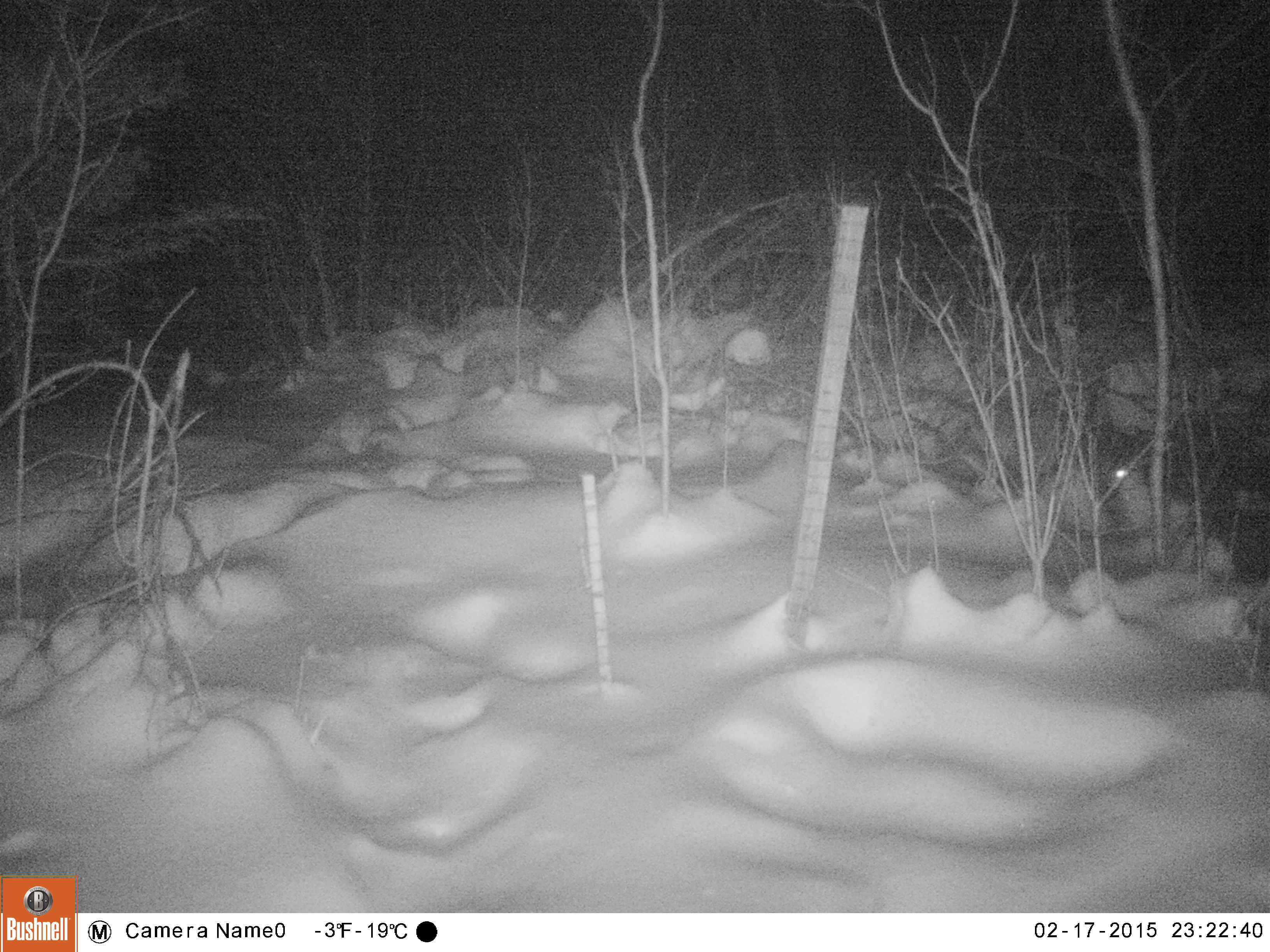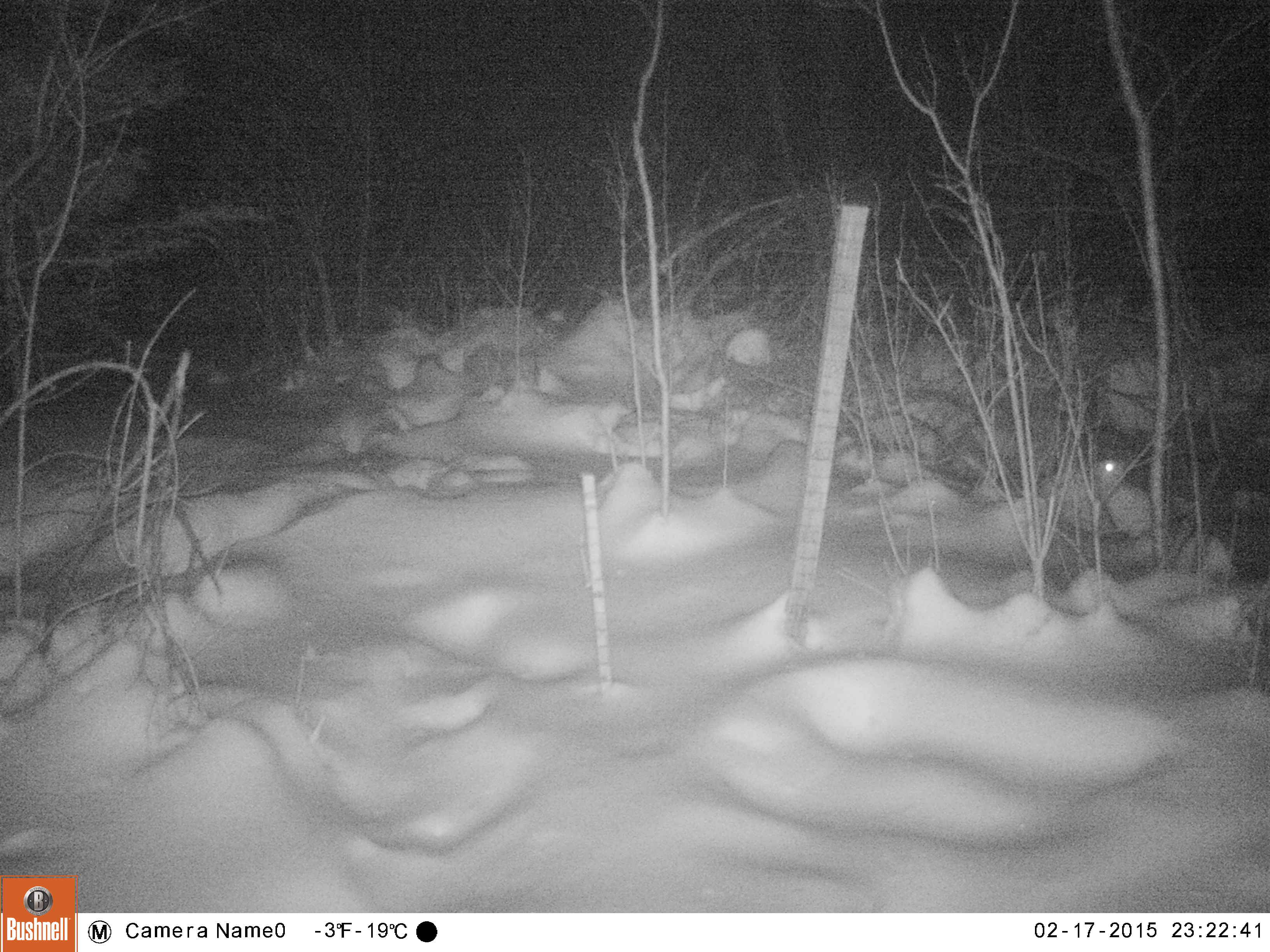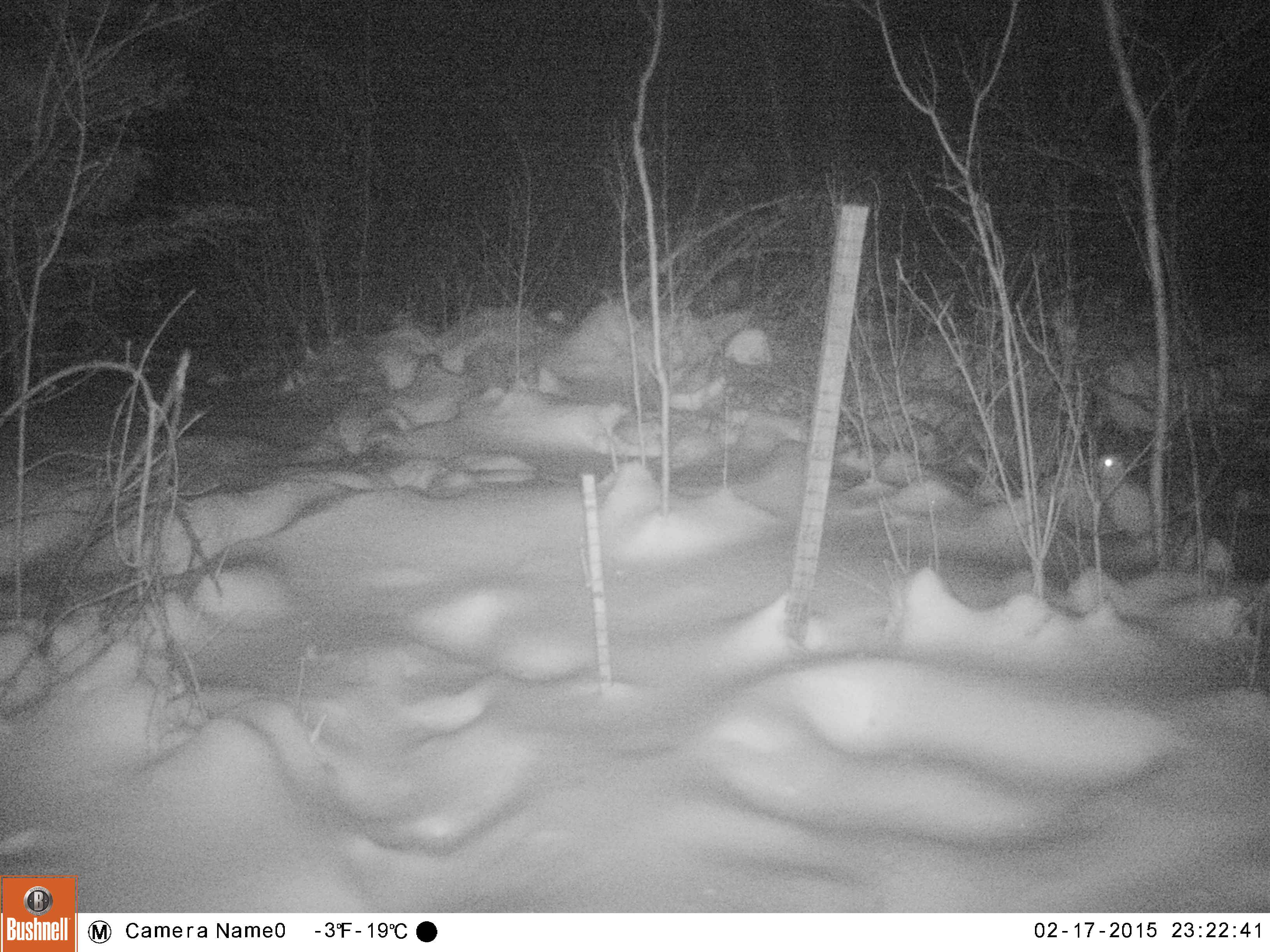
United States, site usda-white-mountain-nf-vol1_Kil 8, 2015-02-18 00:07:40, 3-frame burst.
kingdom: Animalia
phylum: Chordata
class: Mammalia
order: Lagomorpha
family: Leporidae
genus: Lepus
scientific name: Lepus americanus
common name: snowshoe hare